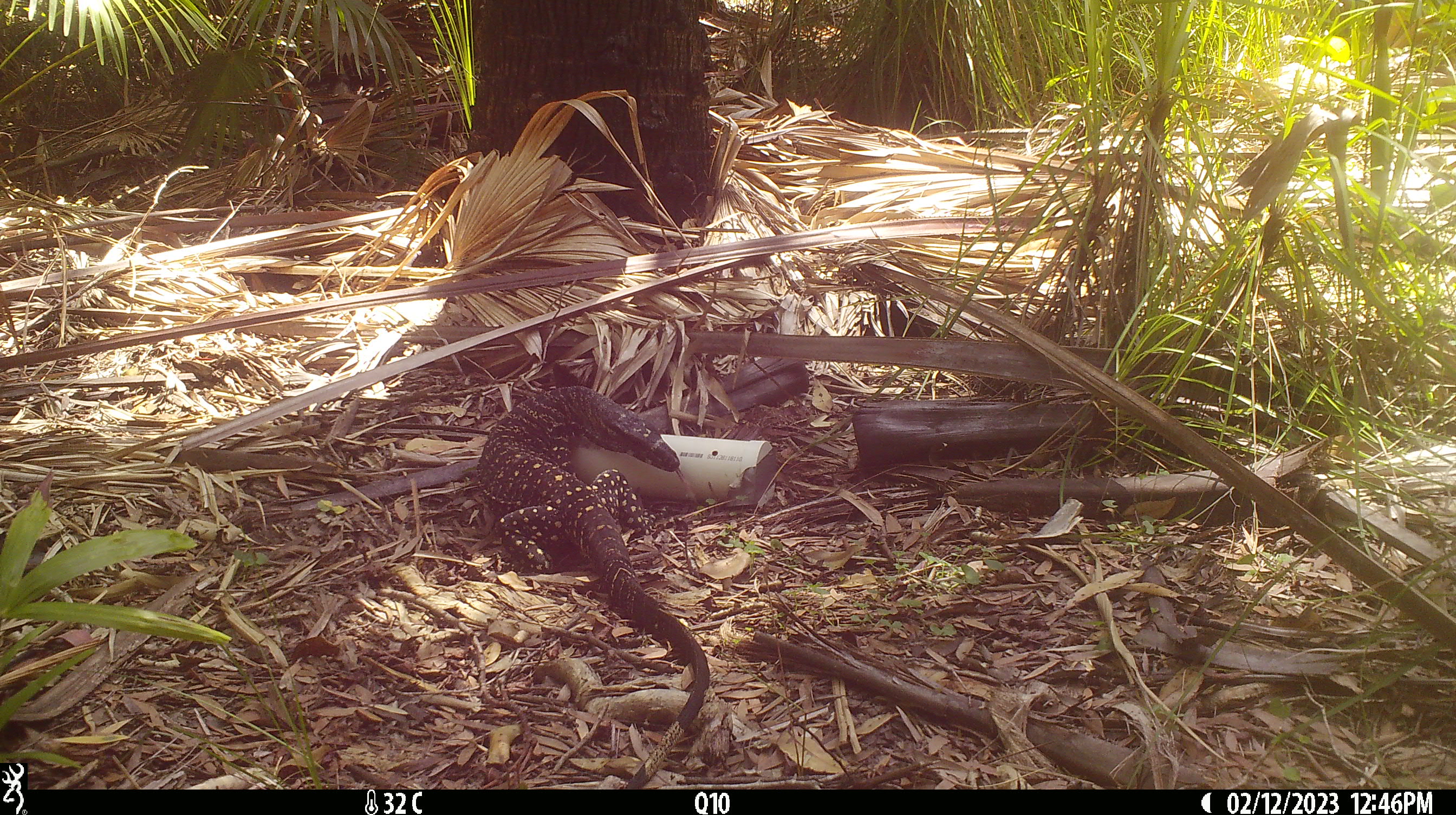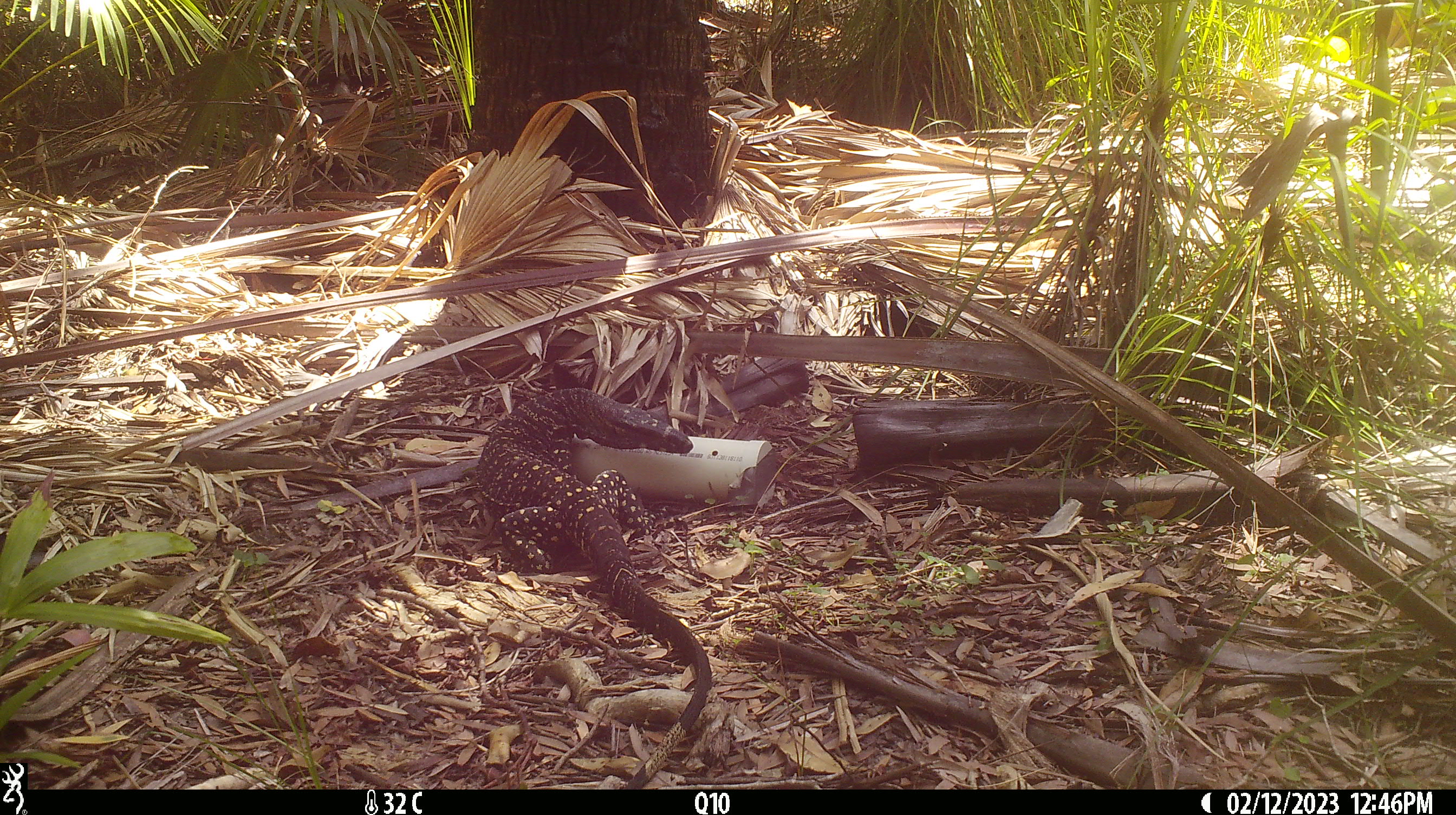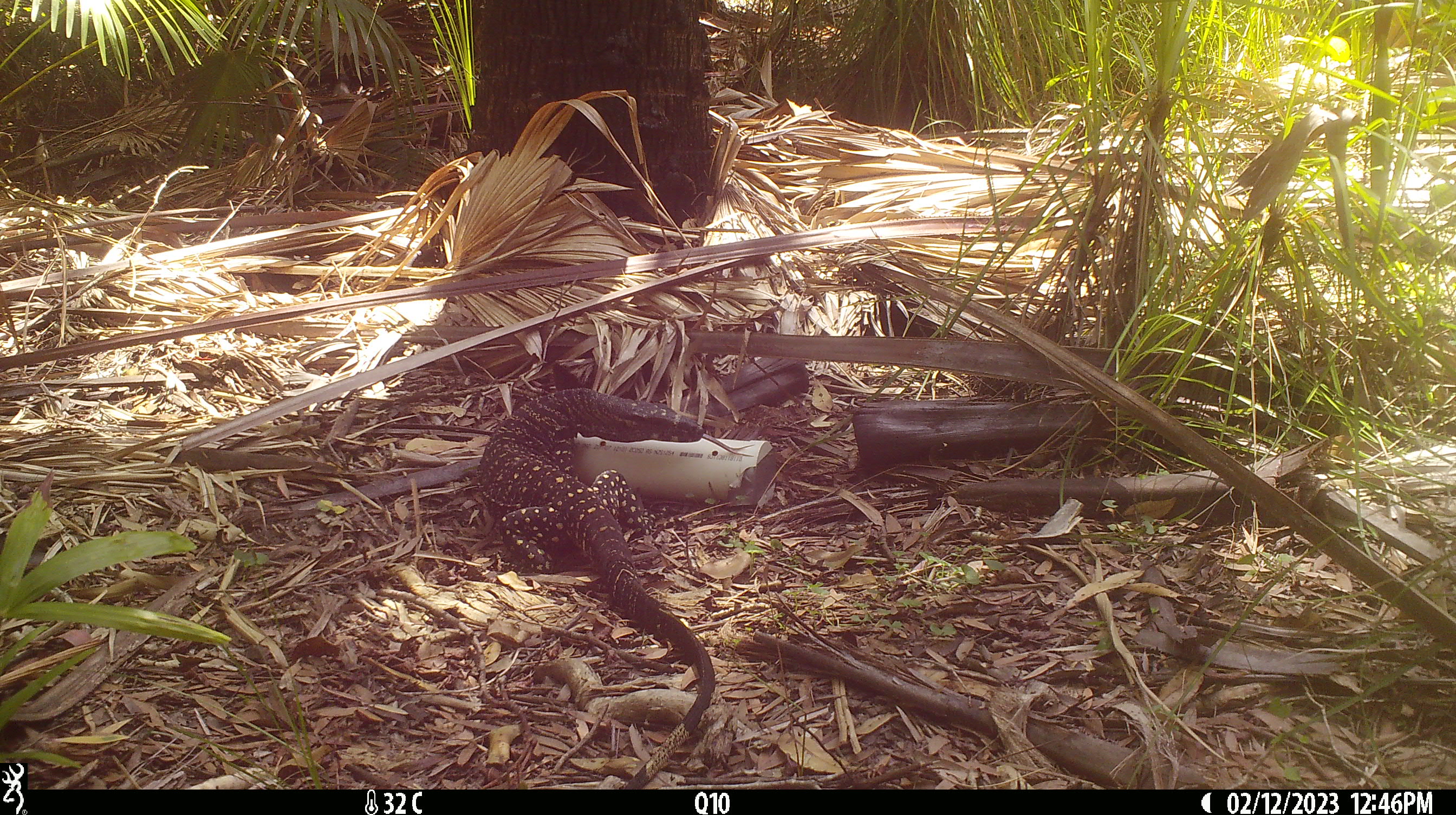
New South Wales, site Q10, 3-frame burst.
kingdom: Animalia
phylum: Chordata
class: Reptilia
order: Squamata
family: Varanidae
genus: Varanus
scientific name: Varanus varius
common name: lace monitor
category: goanna